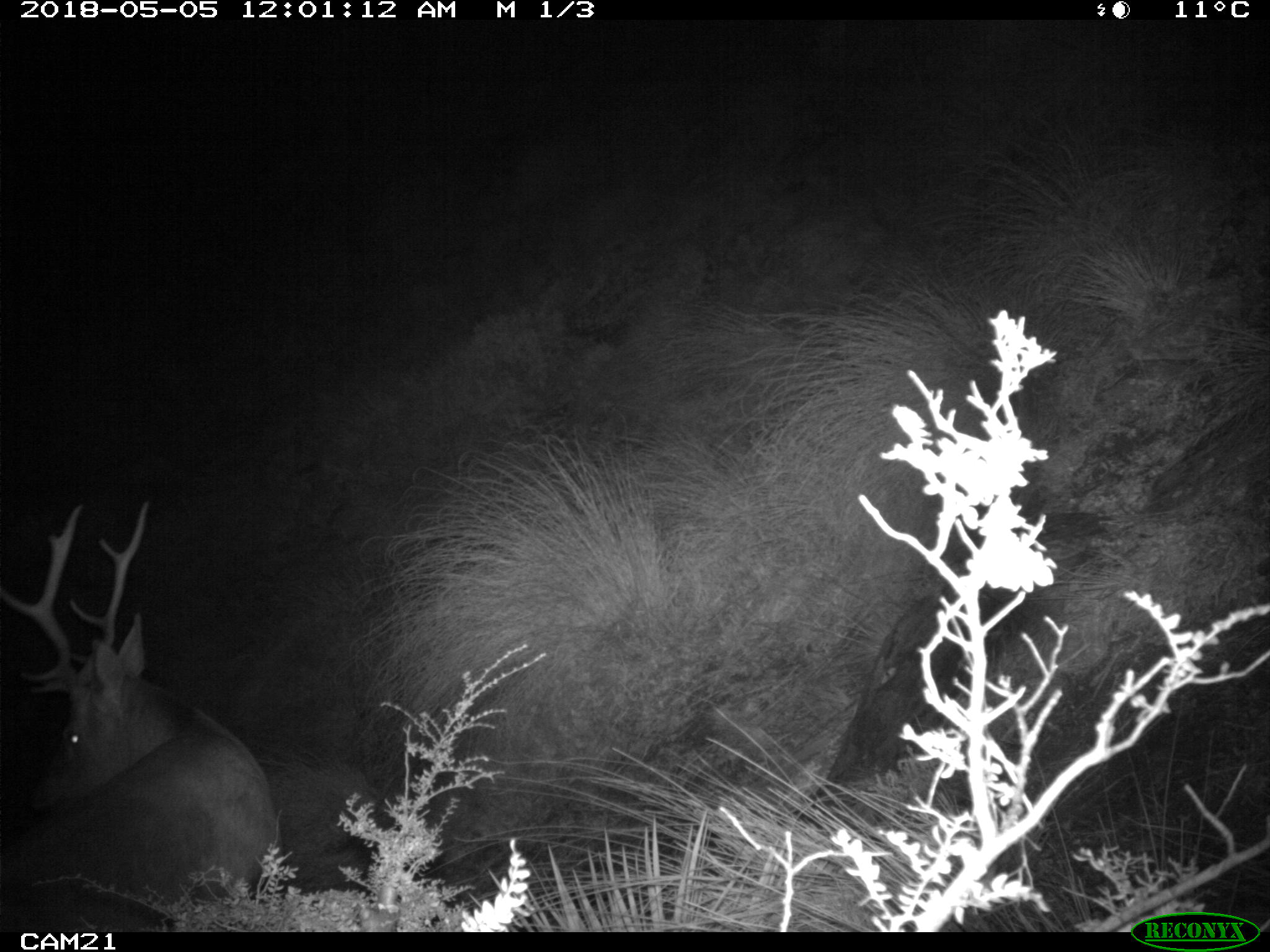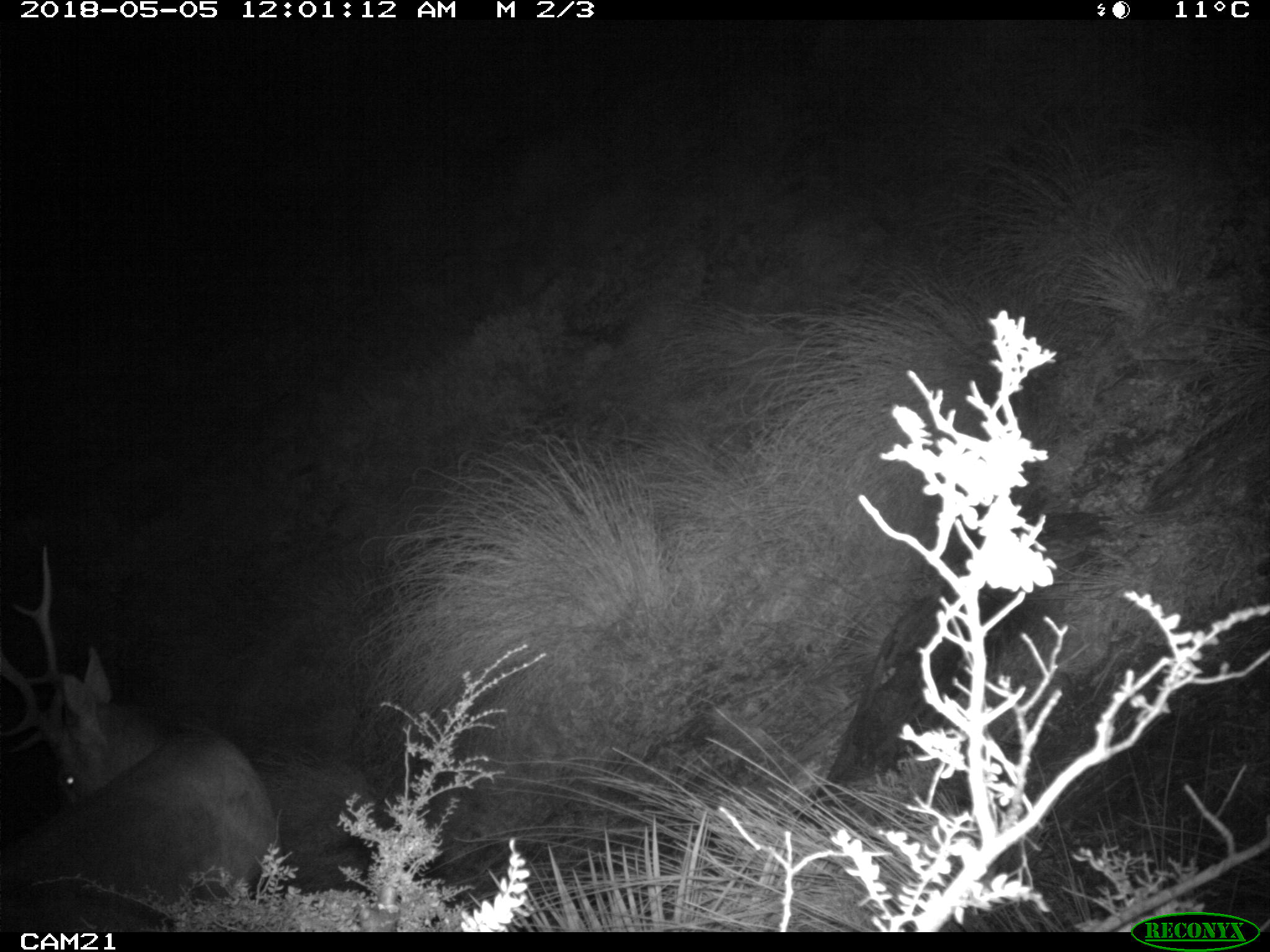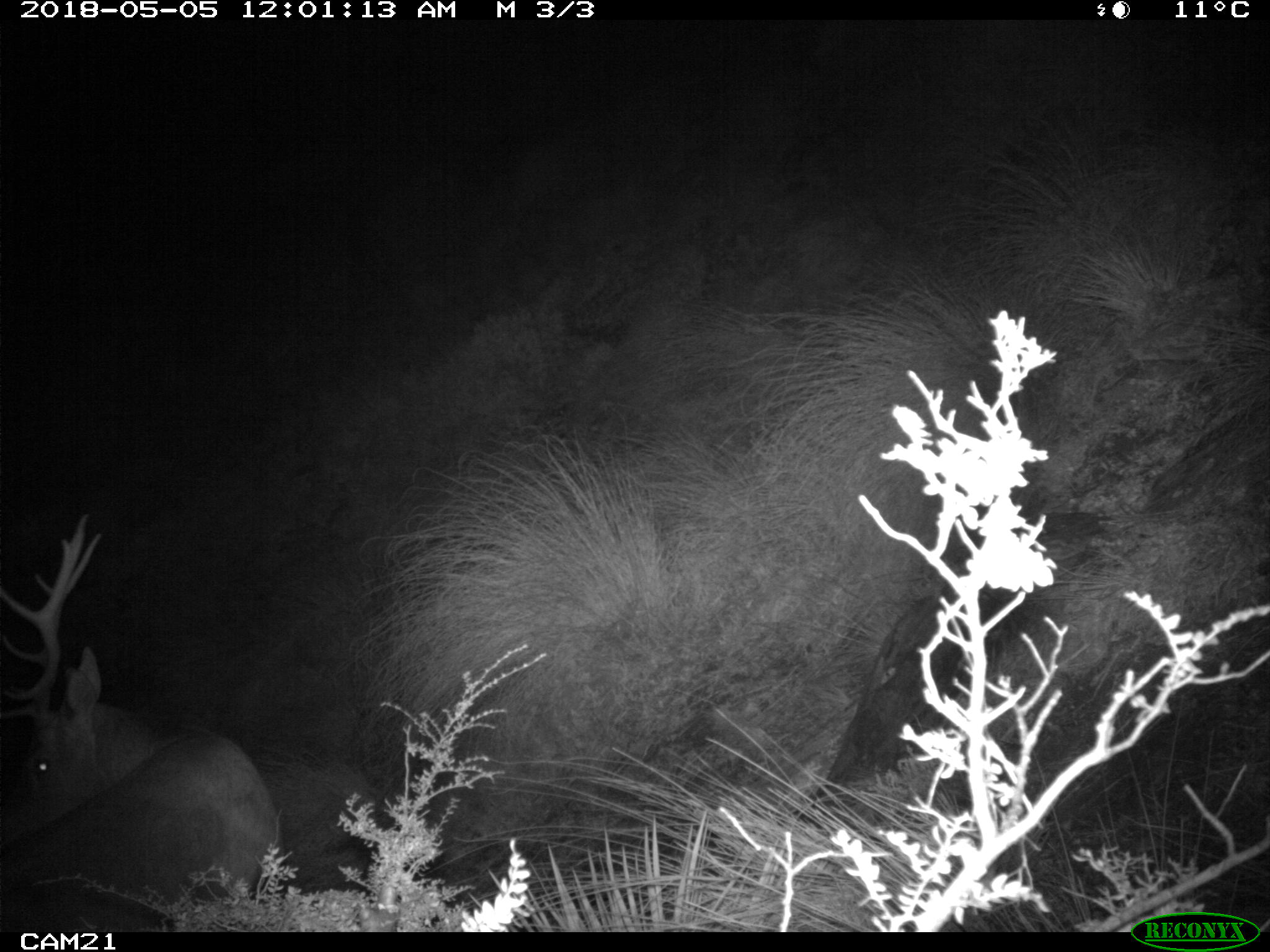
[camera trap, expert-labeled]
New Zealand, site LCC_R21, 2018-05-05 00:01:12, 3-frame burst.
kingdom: Animalia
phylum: Chordata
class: Mammalia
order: Artiodactyla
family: Cervidae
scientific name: Cervidae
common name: deer